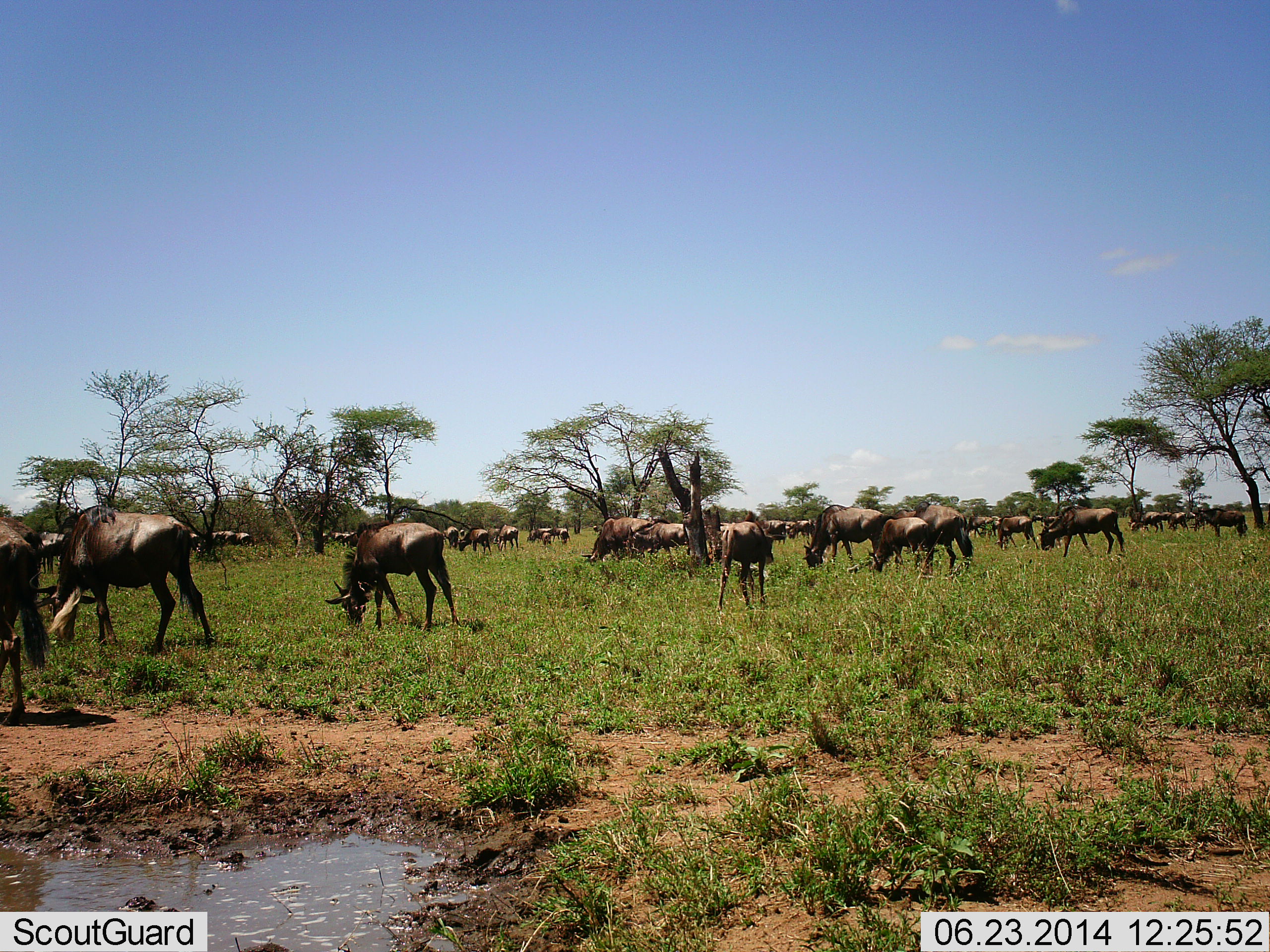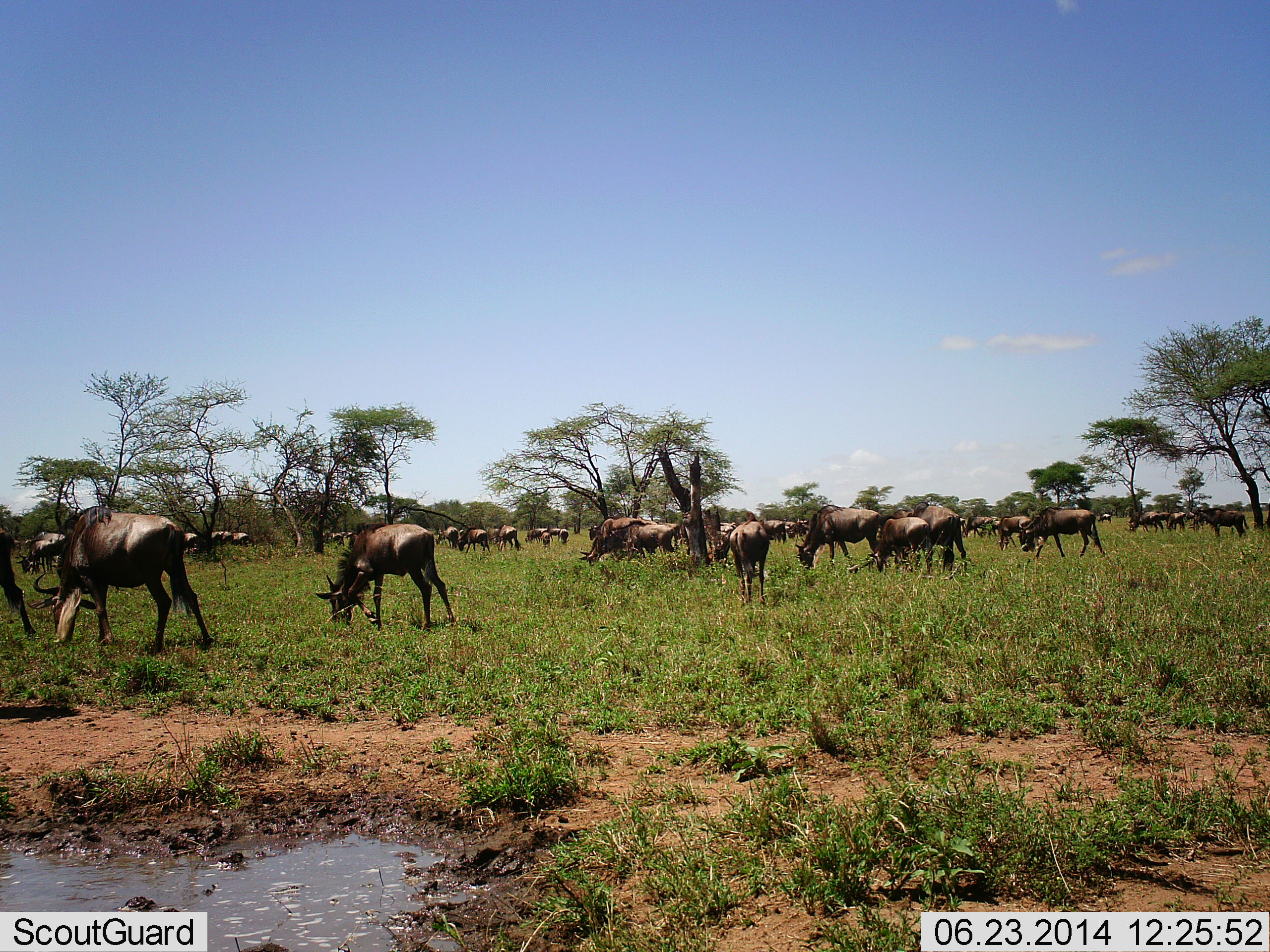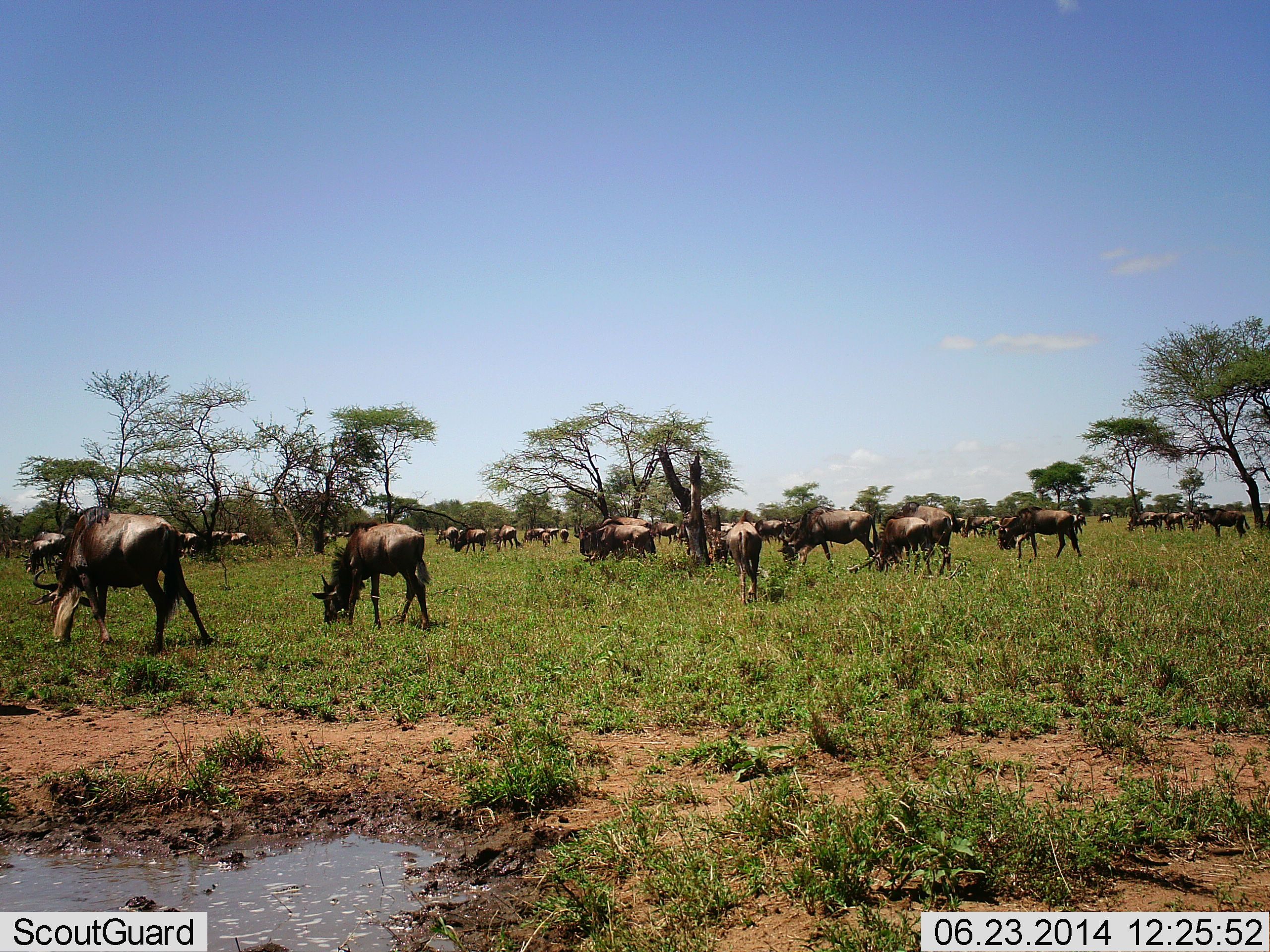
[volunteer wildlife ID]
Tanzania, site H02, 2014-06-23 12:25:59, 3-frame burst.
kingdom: Animalia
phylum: Chordata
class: Mammalia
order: Artiodactyla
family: Bovidae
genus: Connochaetes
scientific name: Connochaetes taurinus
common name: blue wildebeest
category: wildebeest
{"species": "wildebeest (blue wildebeest) (Connochaetes taurinus)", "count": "11-50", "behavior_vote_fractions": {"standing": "30%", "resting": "0%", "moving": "60%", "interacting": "0%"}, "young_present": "0%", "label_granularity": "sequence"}